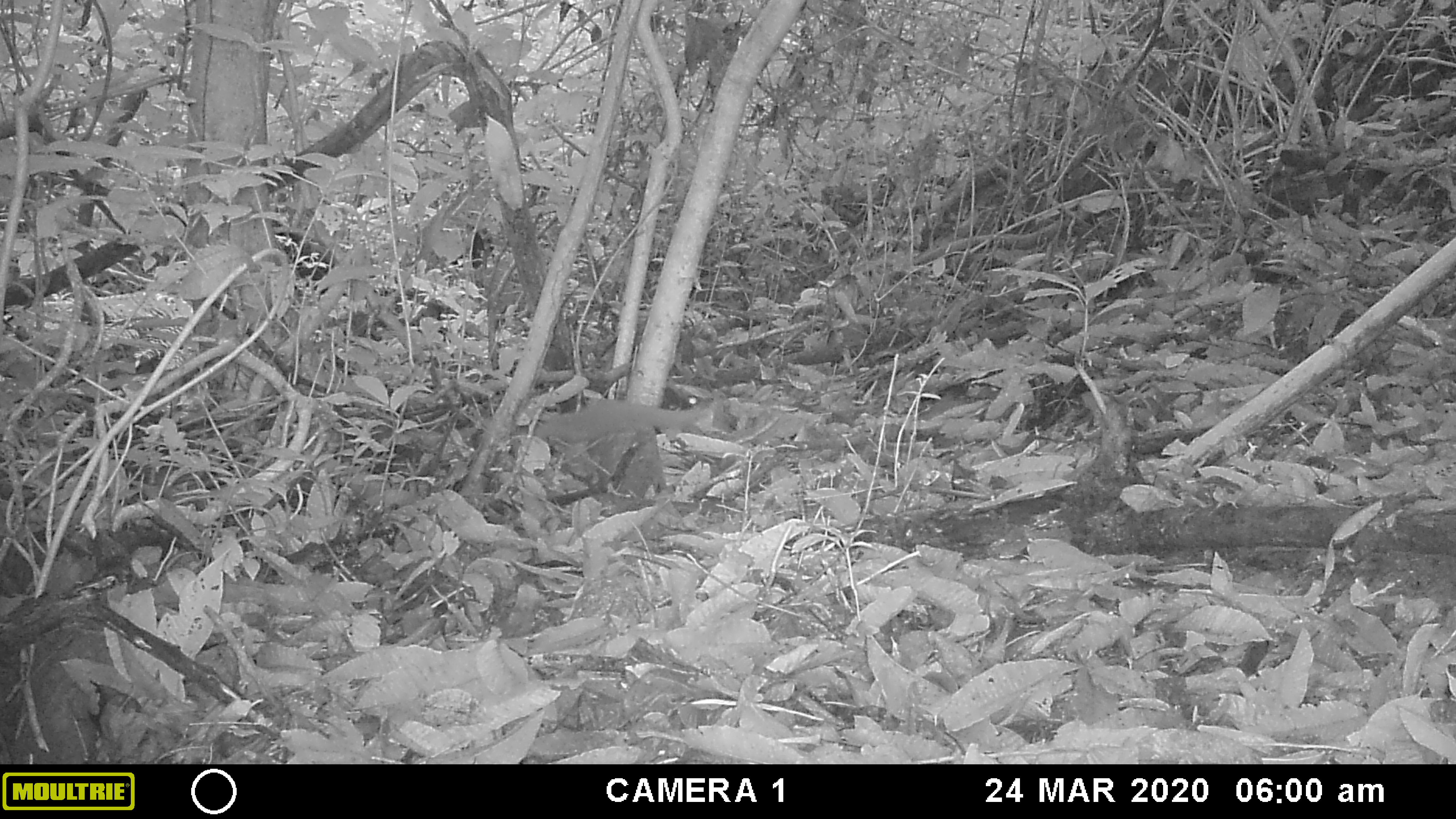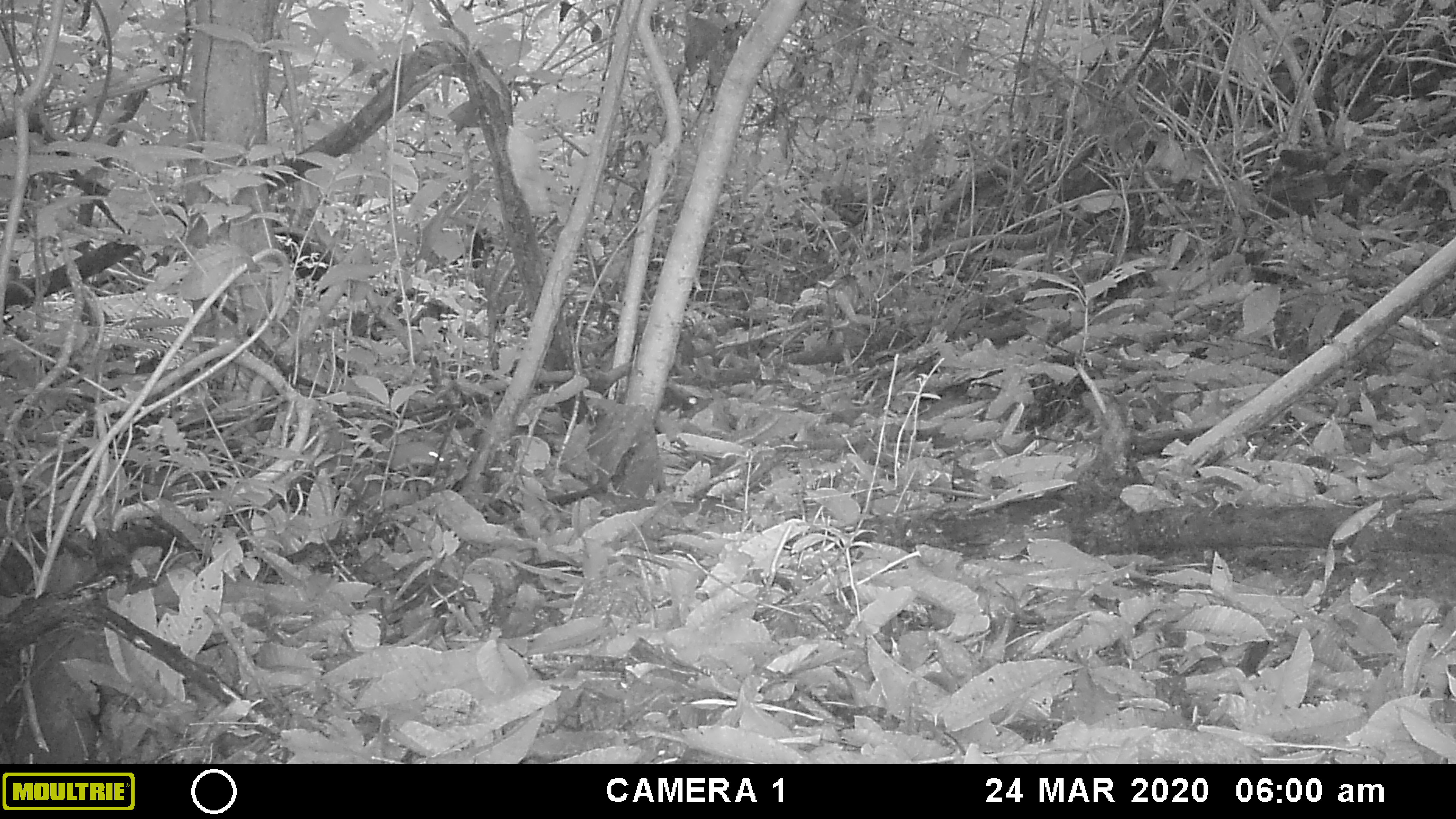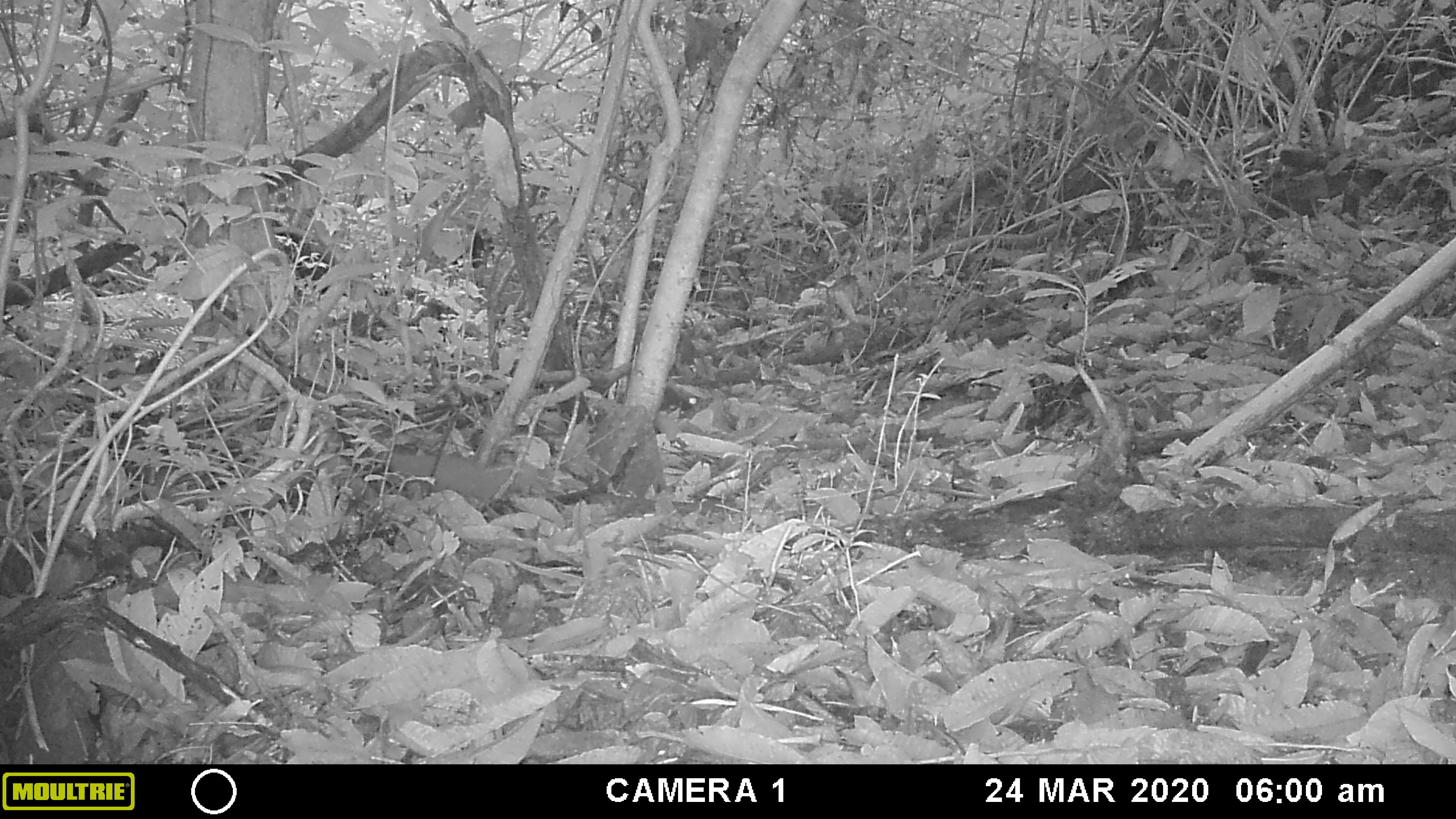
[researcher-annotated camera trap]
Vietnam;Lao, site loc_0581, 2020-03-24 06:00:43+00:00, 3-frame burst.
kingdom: Animalia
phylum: Chordata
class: Mammalia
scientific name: Mammalia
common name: mammal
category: unidentified small mammal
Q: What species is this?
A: Unidentified small mammal (mammal) (Mammalia).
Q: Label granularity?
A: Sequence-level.